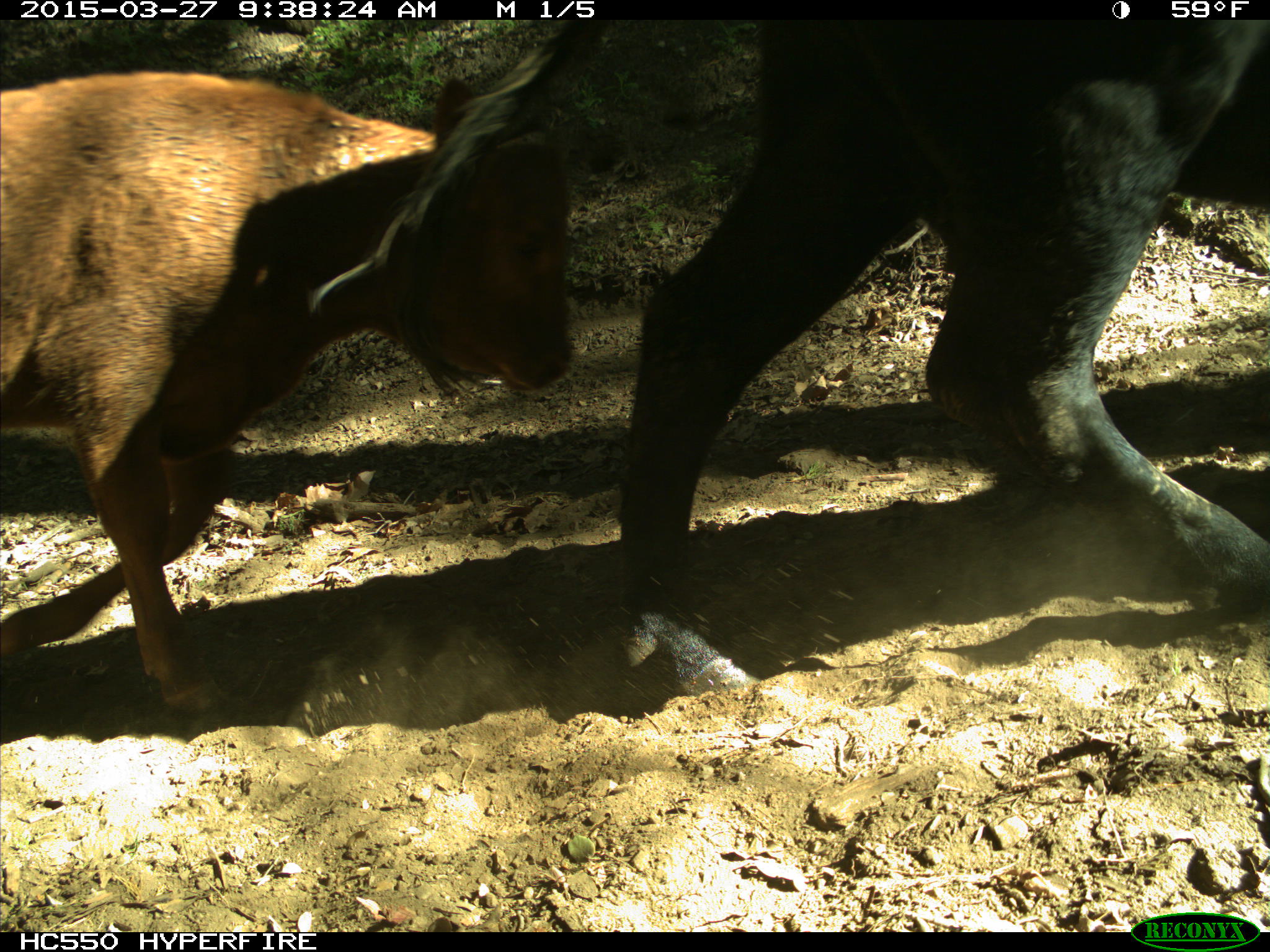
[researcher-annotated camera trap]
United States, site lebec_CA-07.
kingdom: Animalia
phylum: Chordata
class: Mammalia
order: Artiodactyla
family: Bovidae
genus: Bos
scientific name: Bos taurus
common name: domestic cow